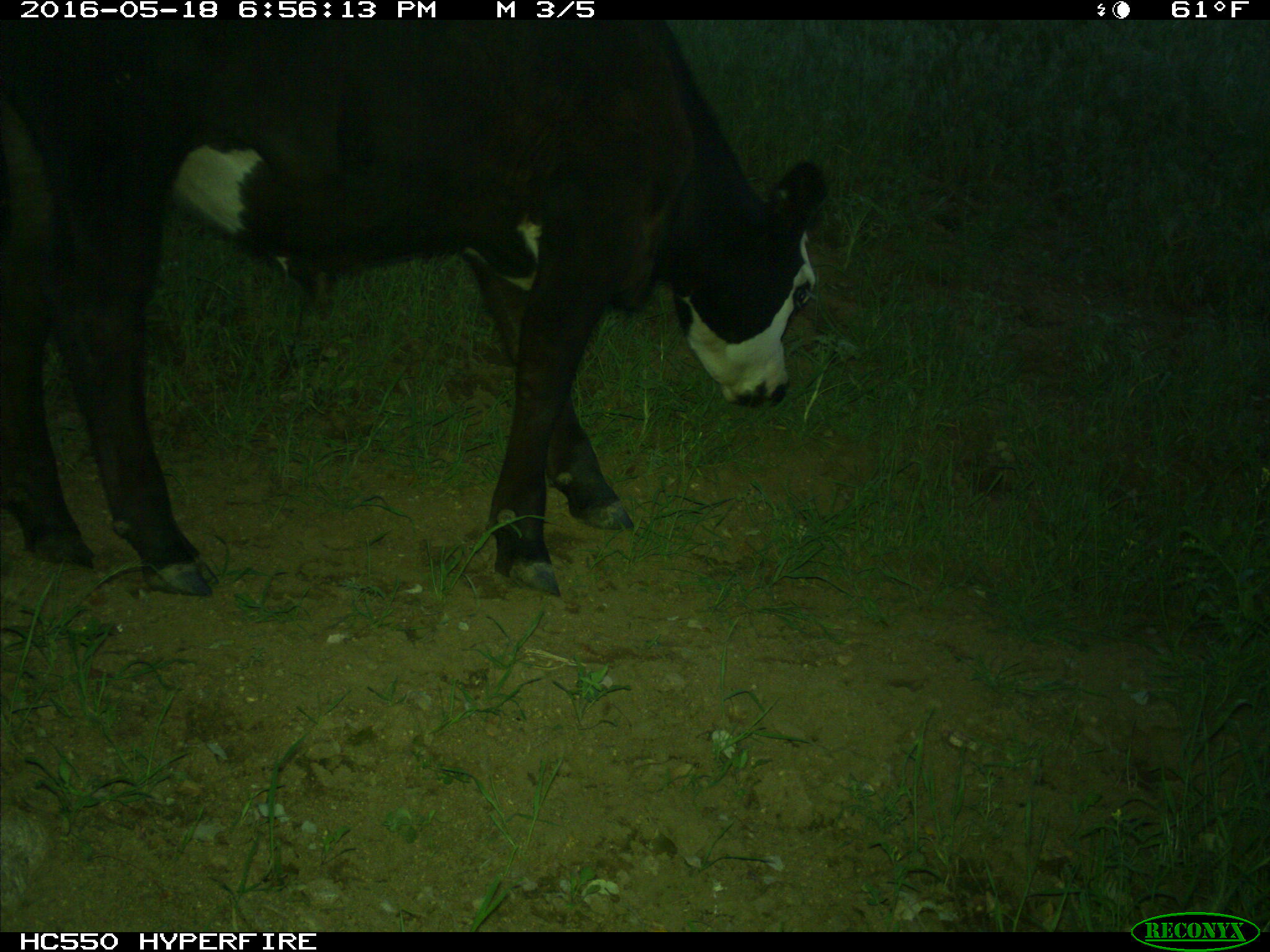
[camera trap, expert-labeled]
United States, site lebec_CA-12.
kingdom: Animalia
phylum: Chordata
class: Mammalia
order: Artiodactyla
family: Bovidae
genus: Bos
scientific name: Bos taurus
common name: domestic cow